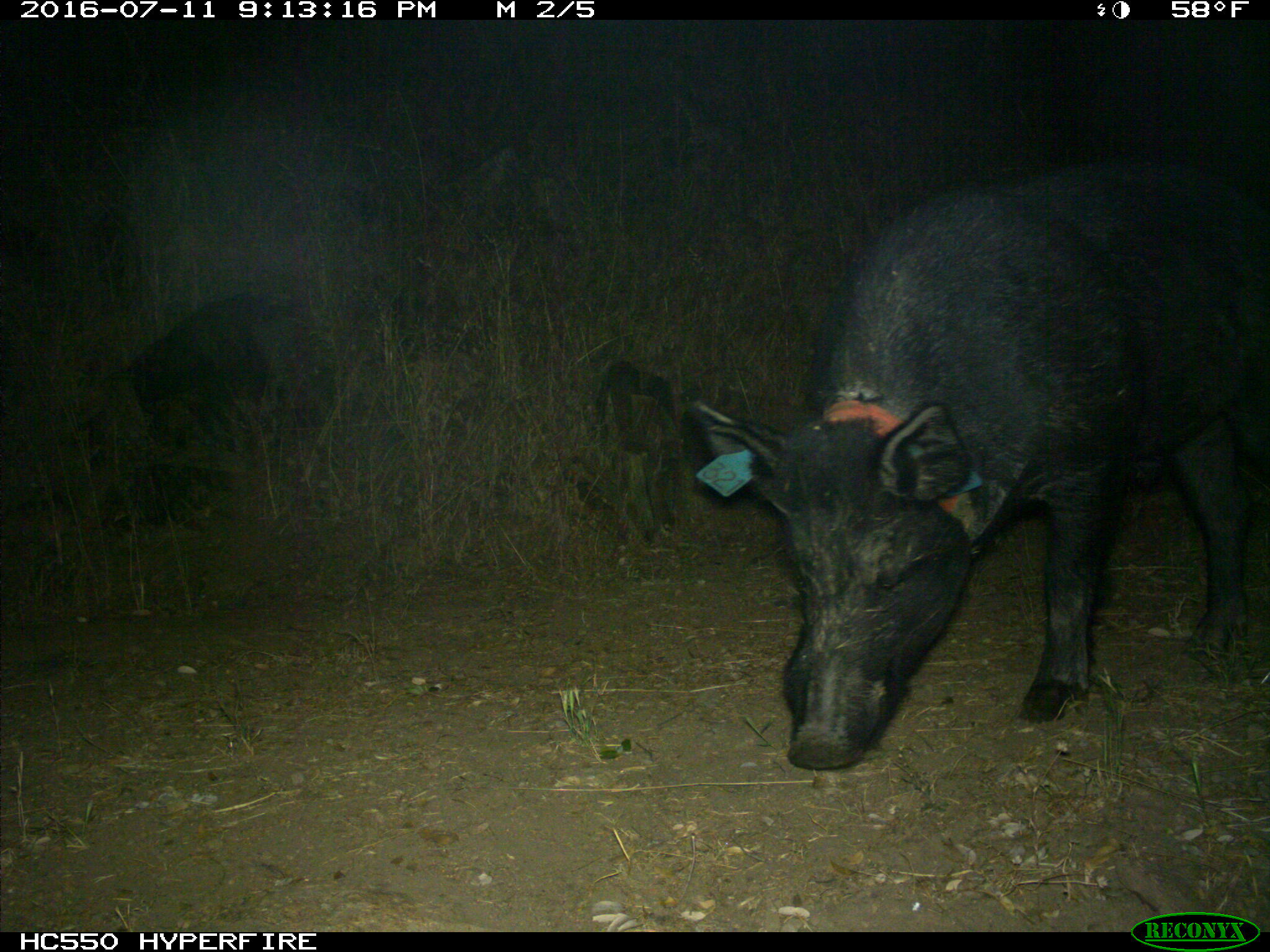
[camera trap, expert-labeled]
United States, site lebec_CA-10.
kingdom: Animalia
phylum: Chordata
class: Mammalia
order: Artiodactyla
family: Suidae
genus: Sus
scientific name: Sus scrofa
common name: wild boar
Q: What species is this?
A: Sus scrofa (wild boar).